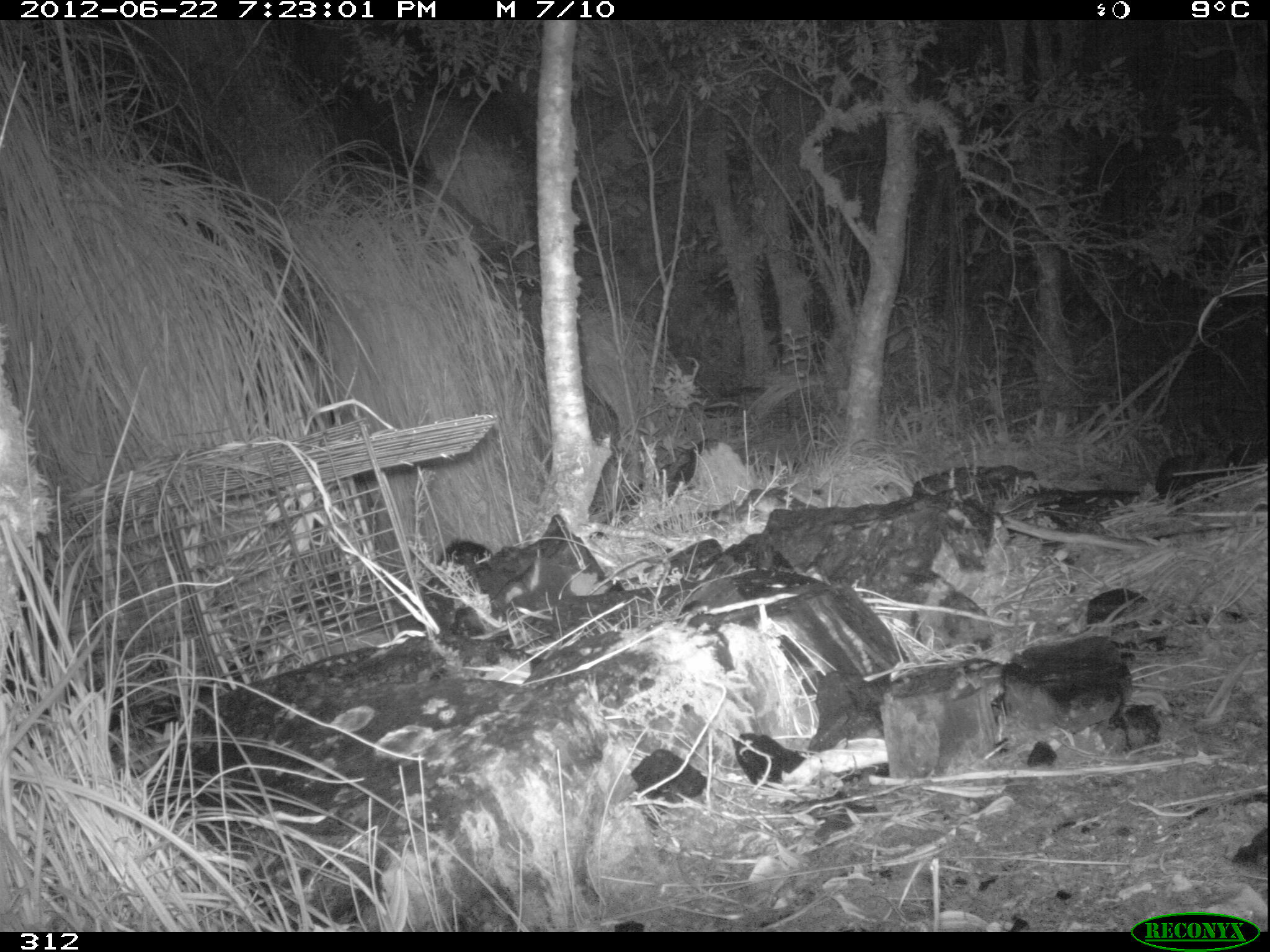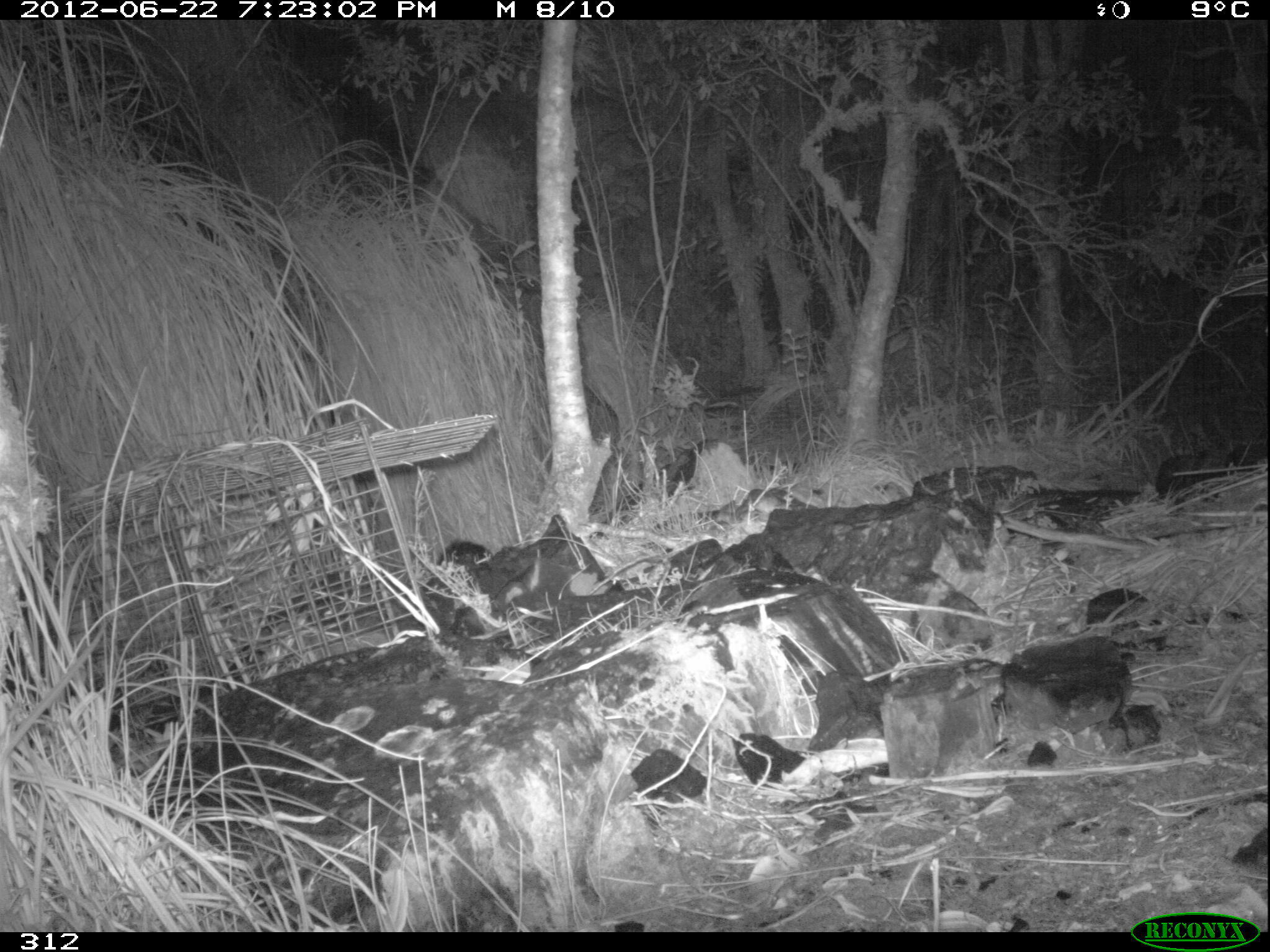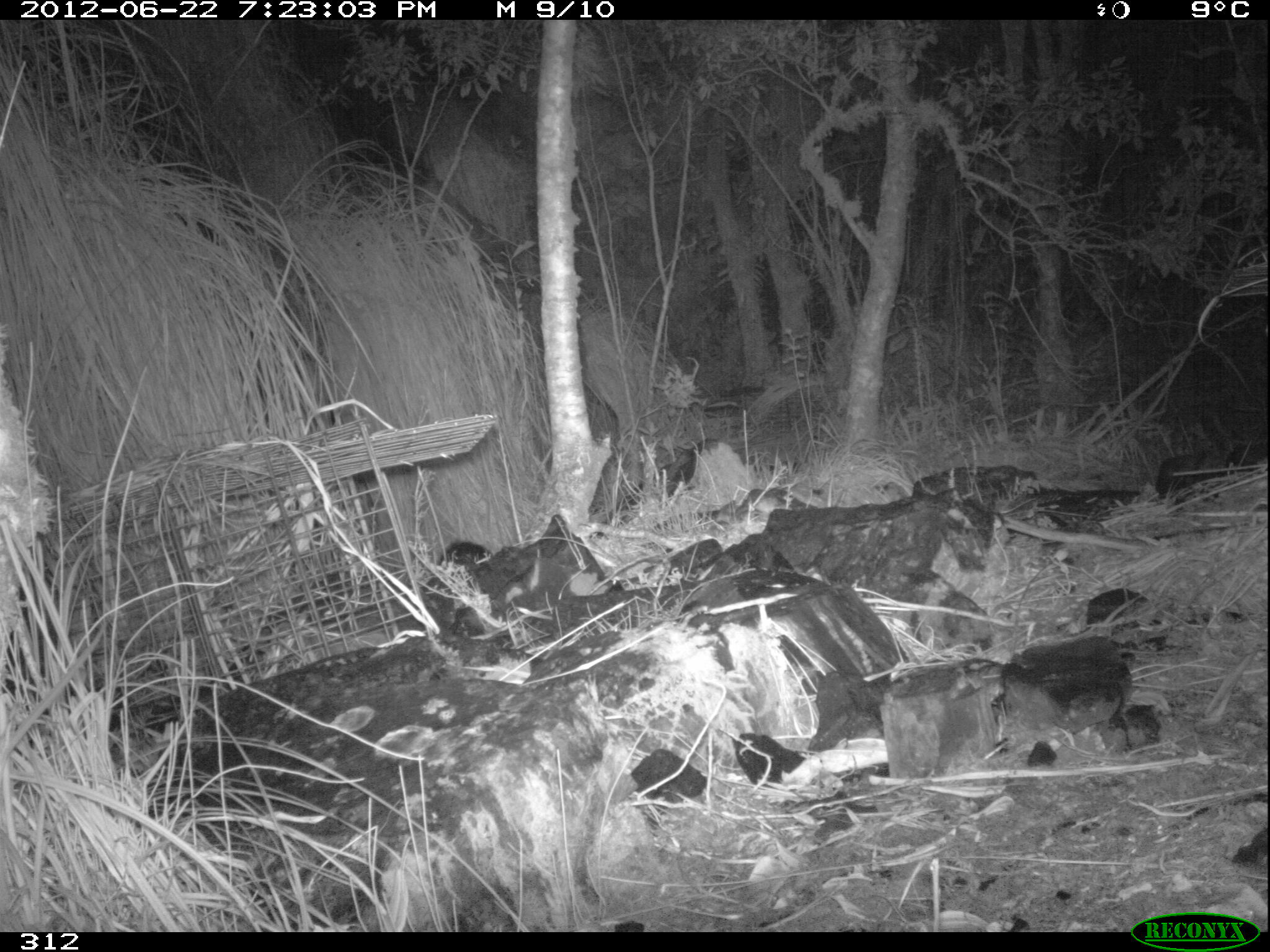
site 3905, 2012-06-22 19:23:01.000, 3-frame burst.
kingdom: Animalia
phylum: Chordata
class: Mammalia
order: Didelphimorphia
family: Didelphidae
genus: Didelphis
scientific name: Didelphis pernigra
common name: andean white-eared opossum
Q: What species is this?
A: Didelphis pernigra (andean white-eared opossum).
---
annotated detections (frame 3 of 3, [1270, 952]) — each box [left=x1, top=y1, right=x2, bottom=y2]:
didelphis pernigra: [left=438, top=539, right=491, bottom=572]